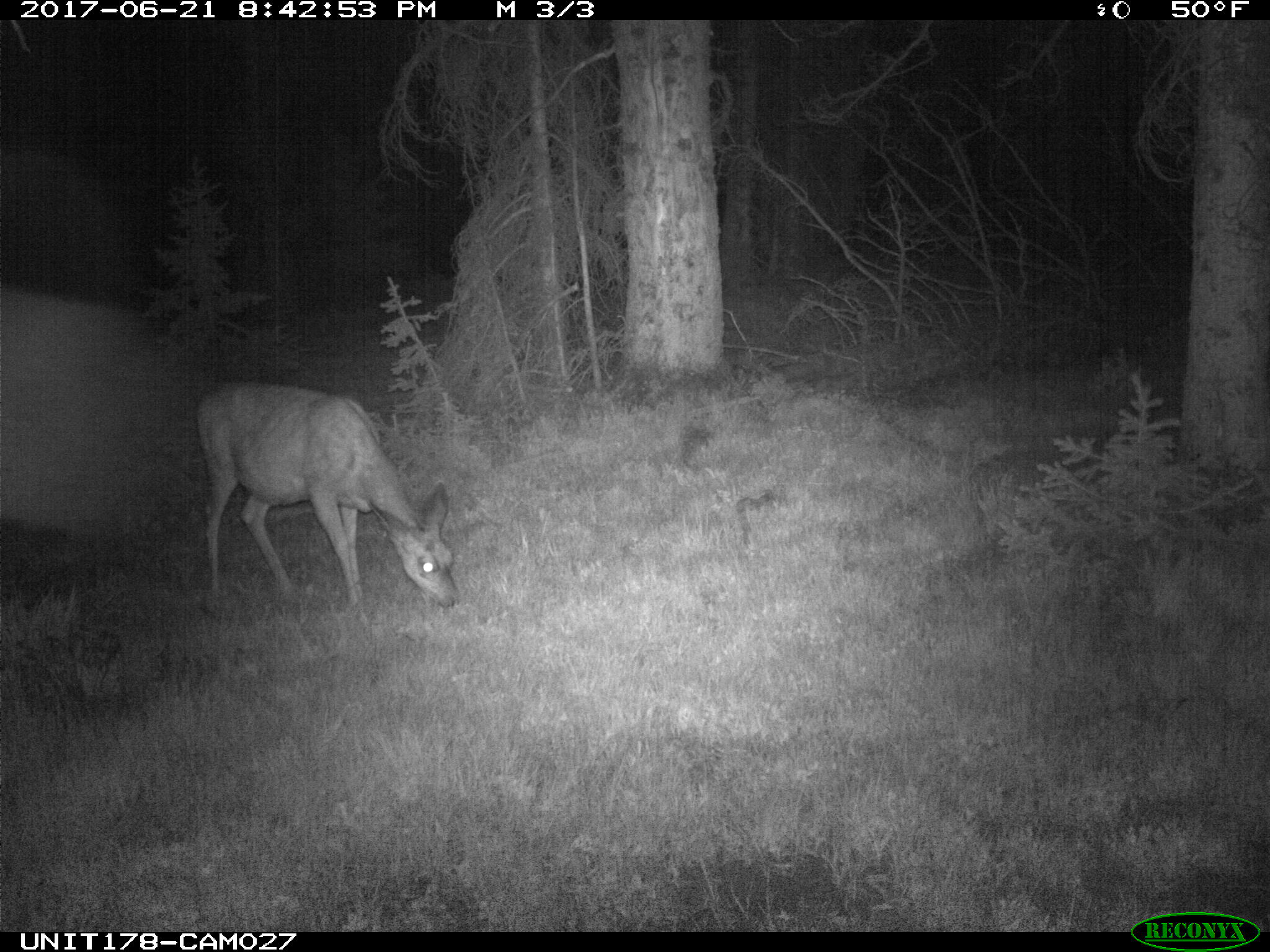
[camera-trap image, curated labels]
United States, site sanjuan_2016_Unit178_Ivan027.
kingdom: Animalia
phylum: Chordata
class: Mammalia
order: Artiodactyla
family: Cervidae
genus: Odocoileus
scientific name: Odocoileus hemionus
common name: mule deer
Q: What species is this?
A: Odocoileus hemionus (mule deer).